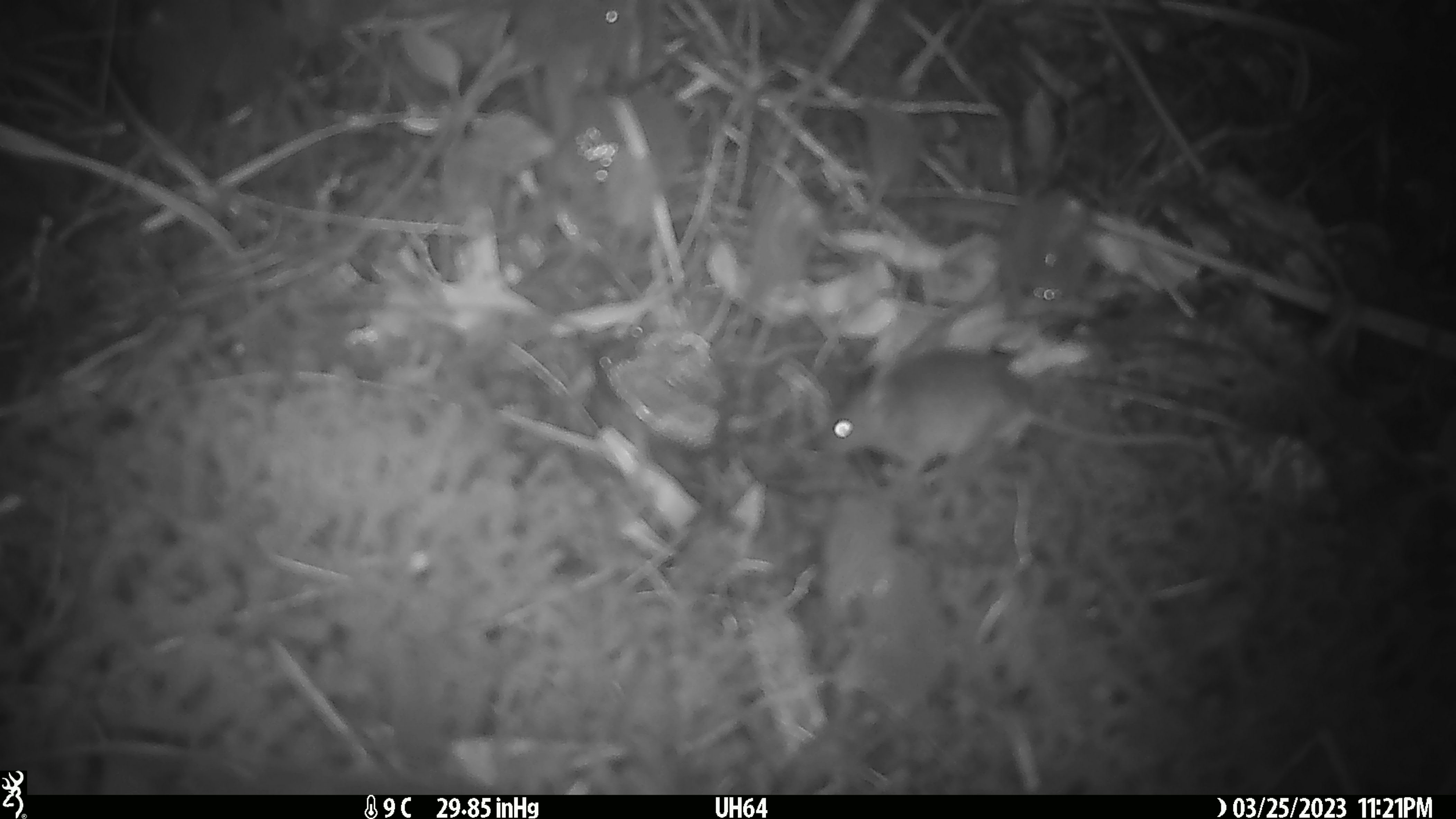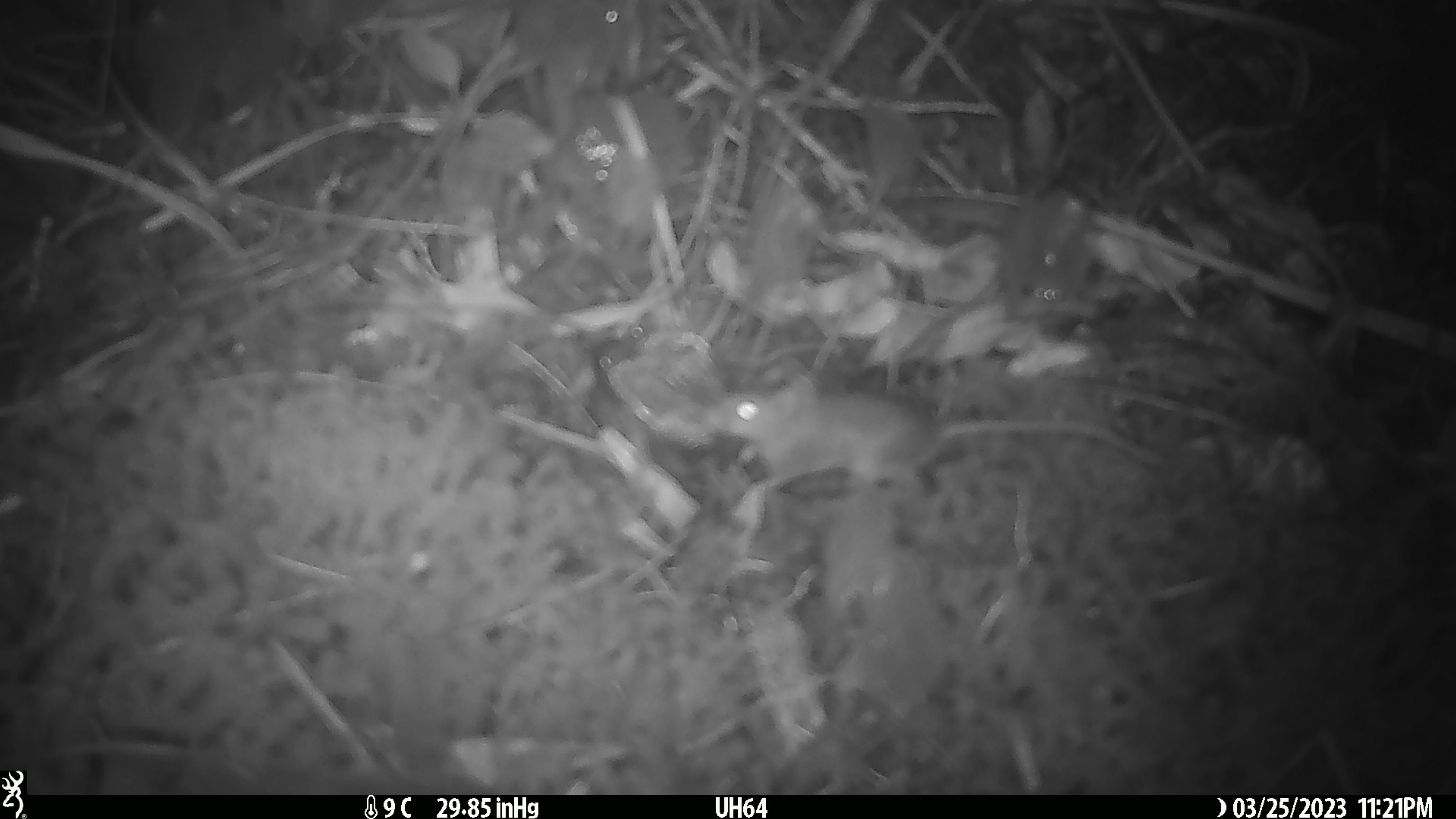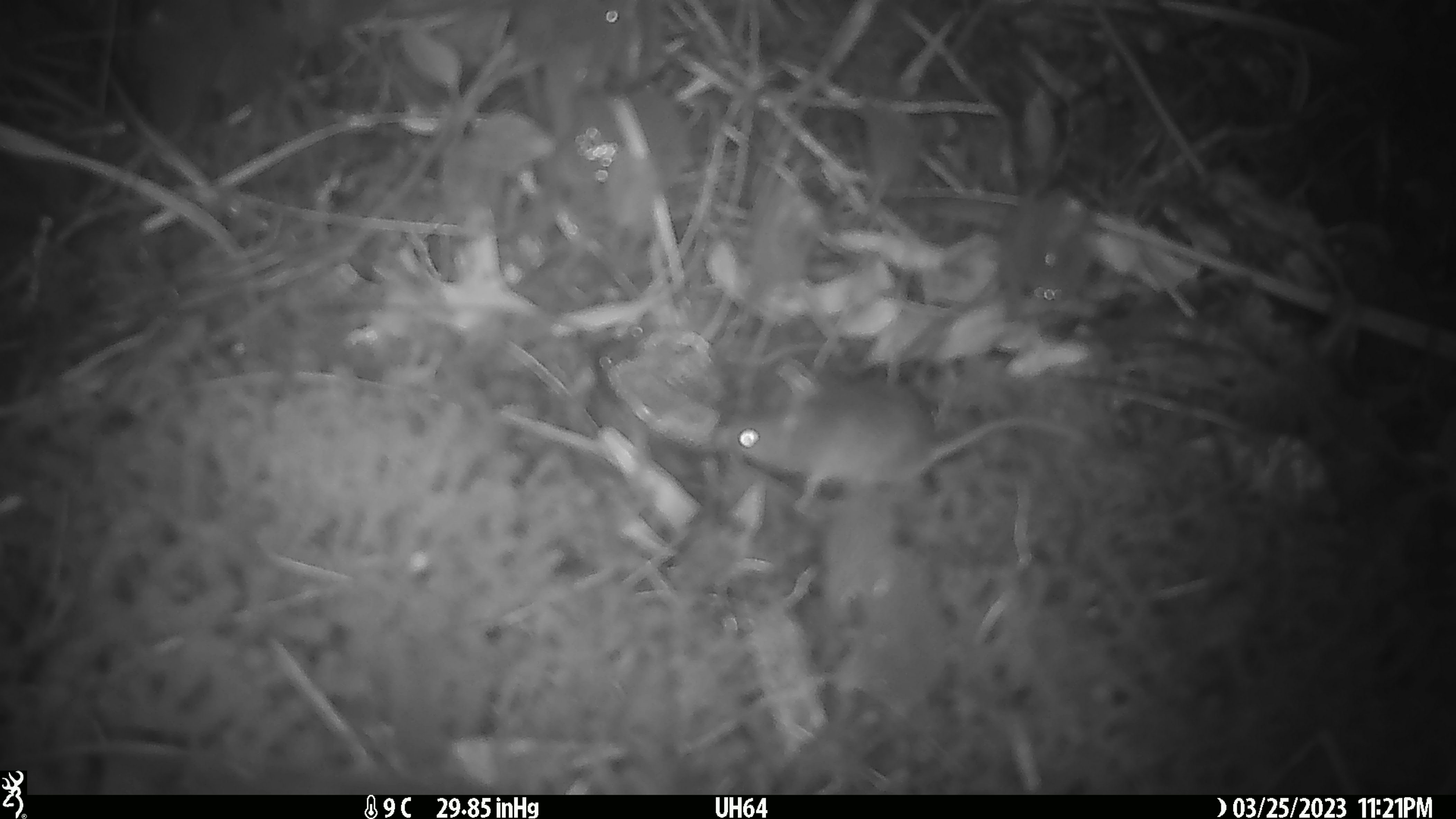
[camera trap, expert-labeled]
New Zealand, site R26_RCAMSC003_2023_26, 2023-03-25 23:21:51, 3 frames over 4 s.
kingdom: Animalia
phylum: Chordata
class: Mammalia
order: Rodentia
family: Muridae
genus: Mus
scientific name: Mus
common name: mouse